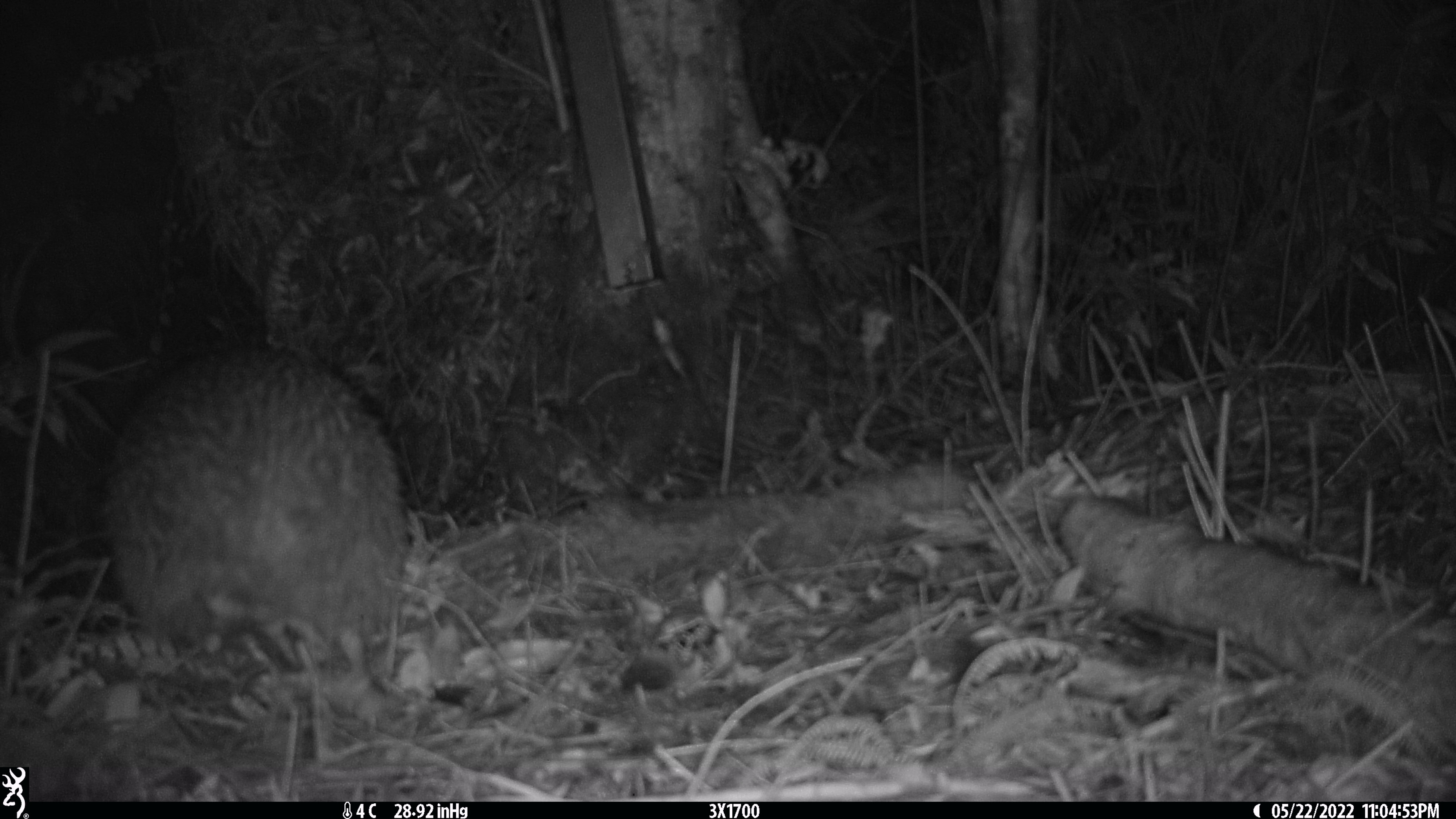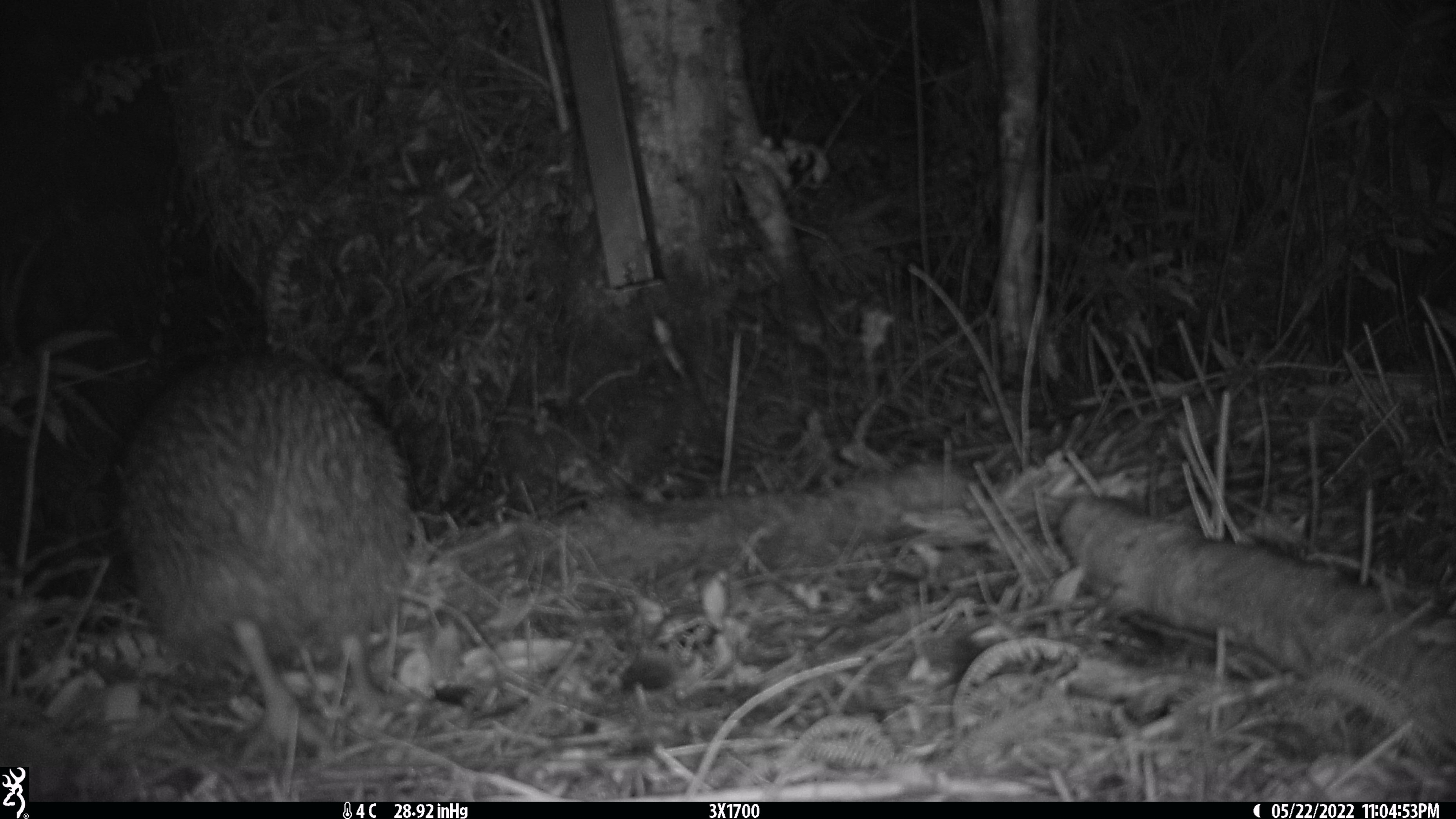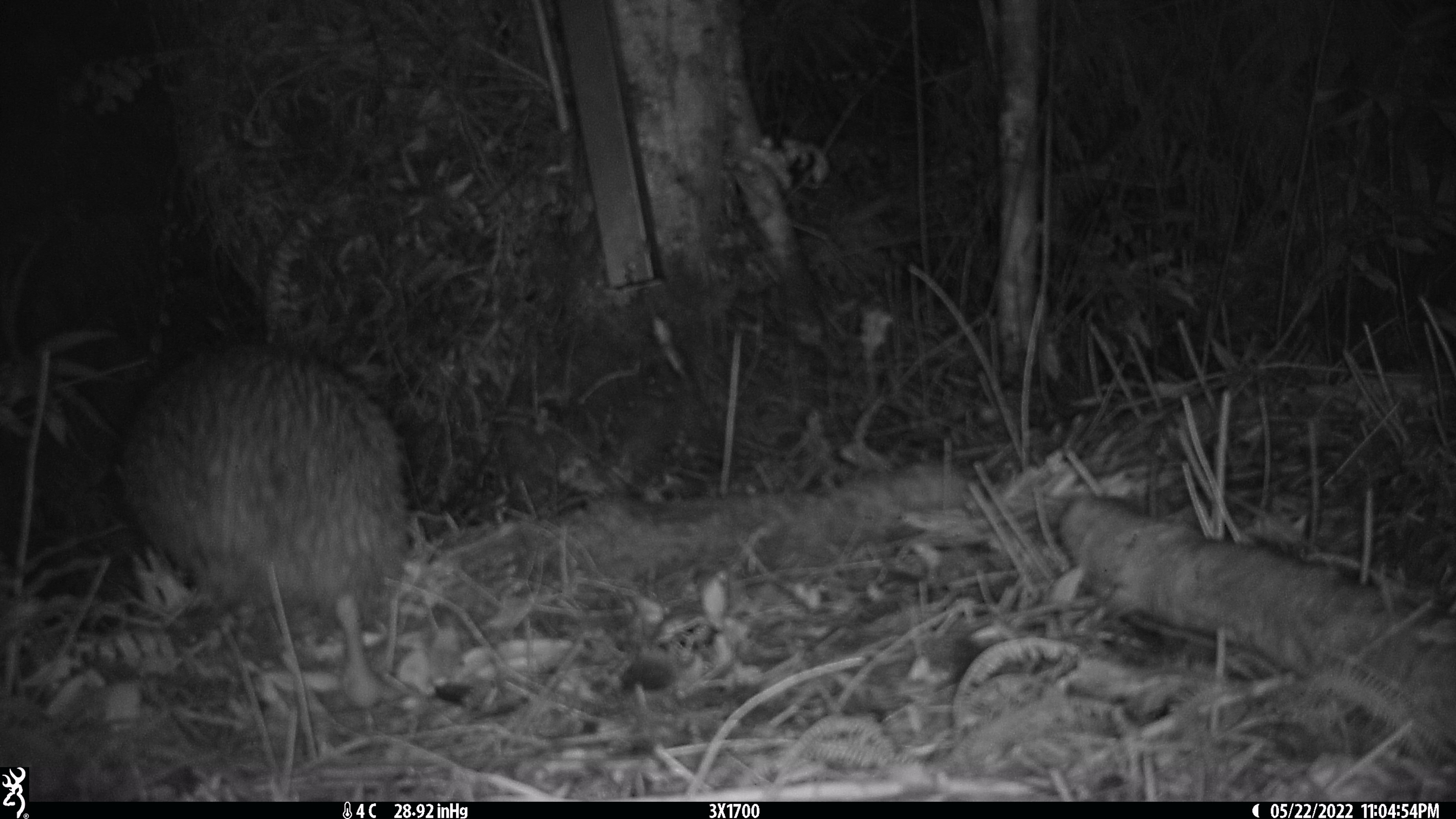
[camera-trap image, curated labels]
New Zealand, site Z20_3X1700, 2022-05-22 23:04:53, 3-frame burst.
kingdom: Animalia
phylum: Chordata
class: Aves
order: Apterygiformes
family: Apterygidae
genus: Apteryx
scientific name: Apteryx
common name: kiwi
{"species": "kiwi (Apteryx)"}